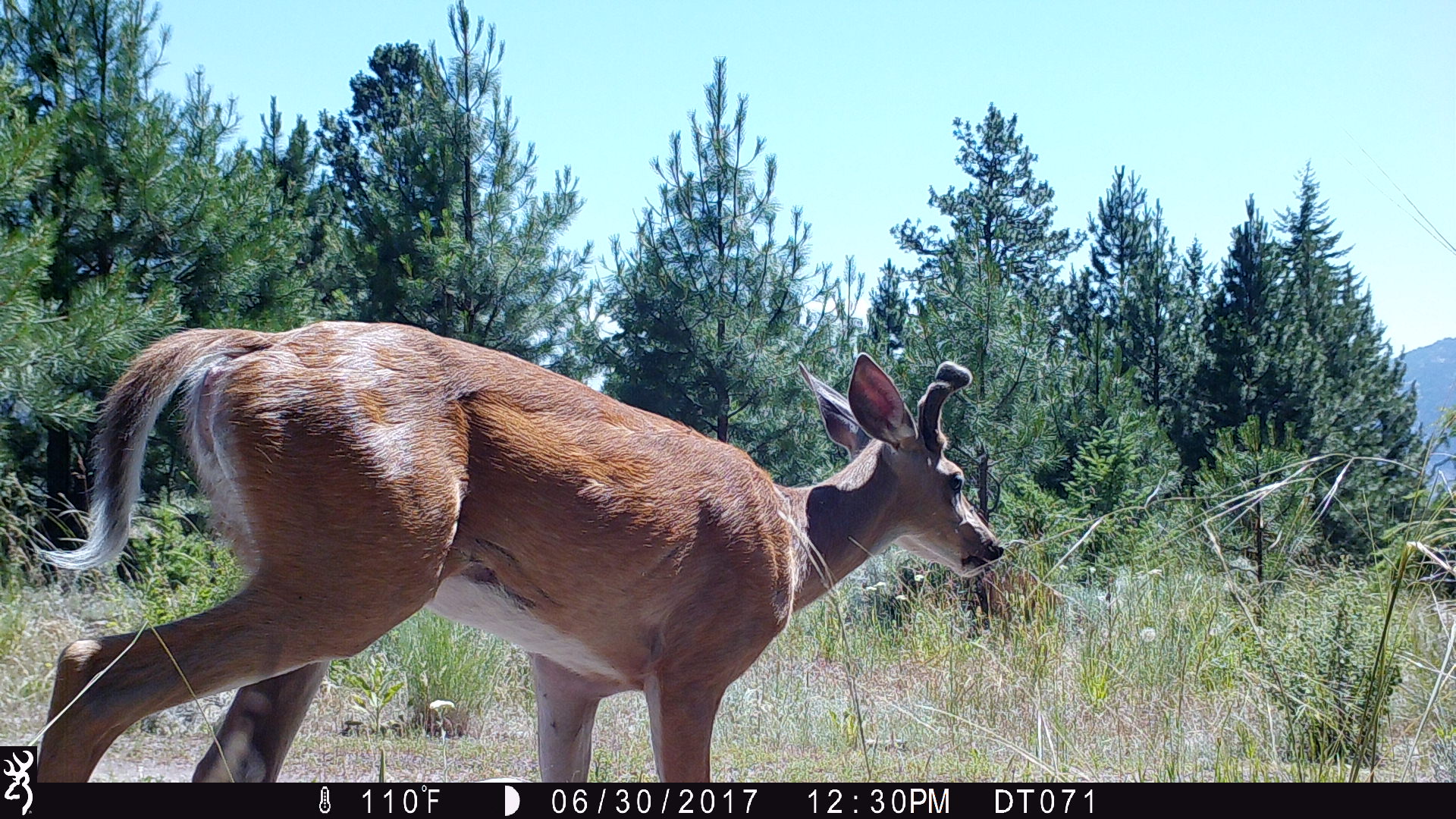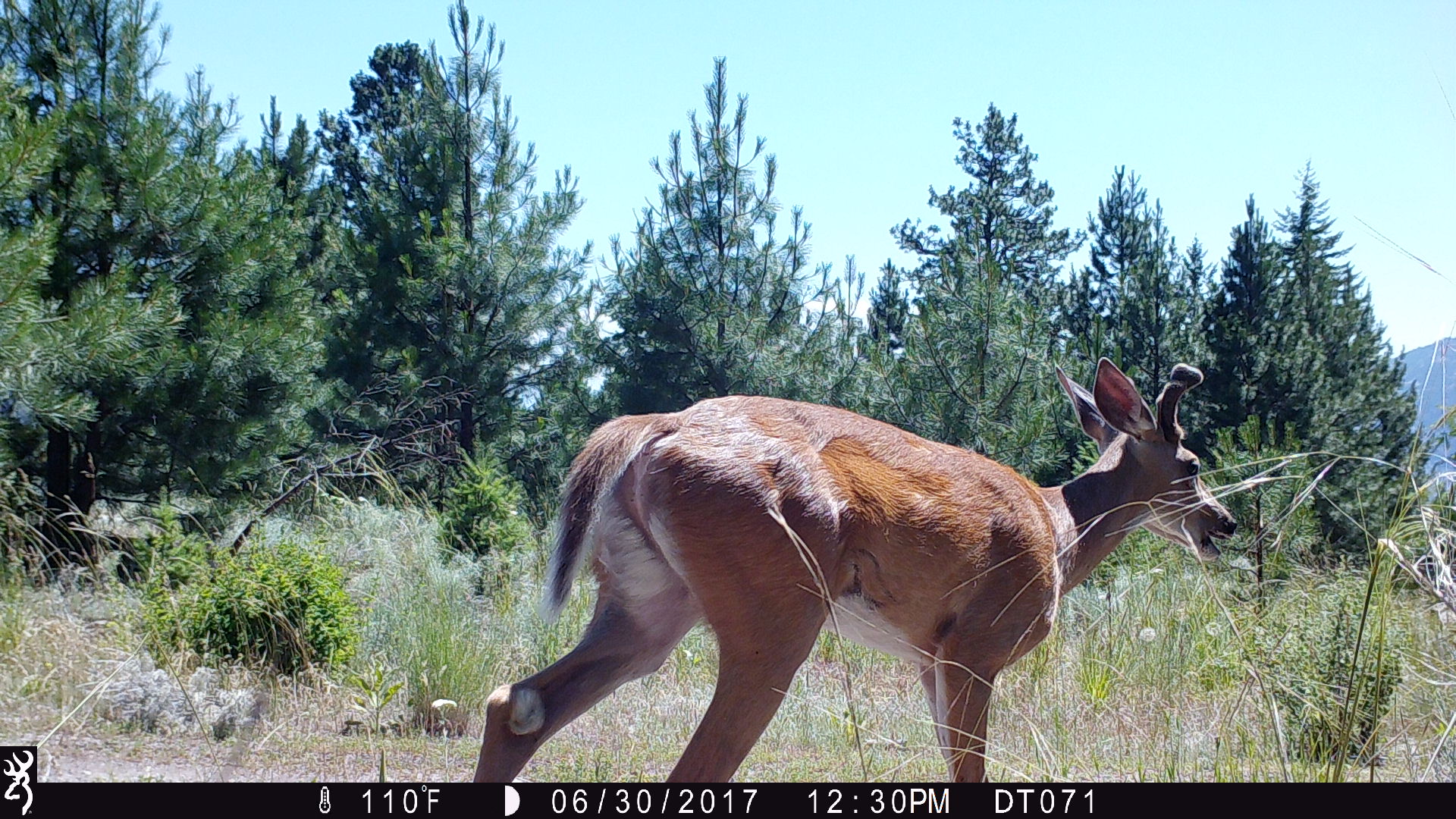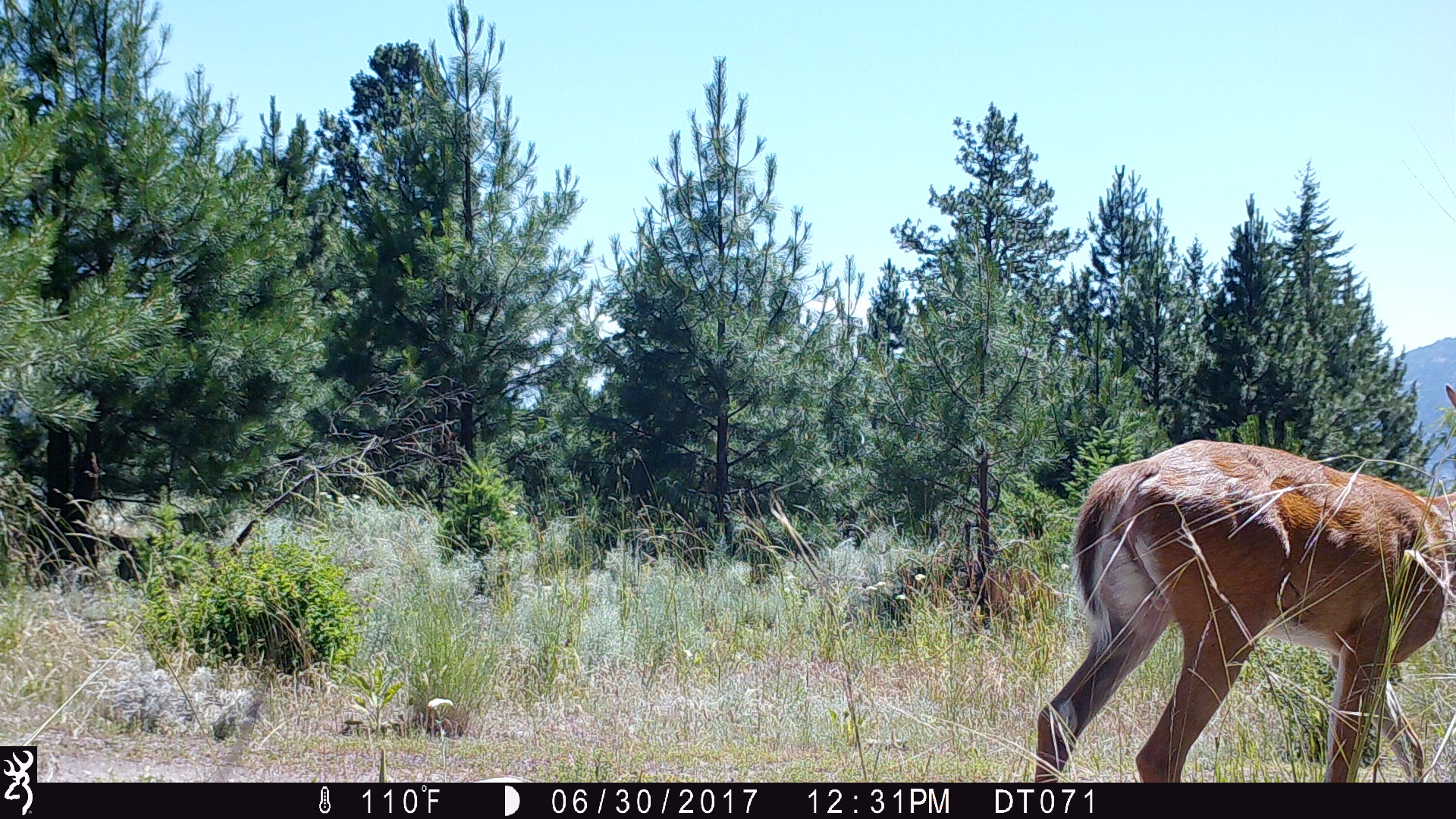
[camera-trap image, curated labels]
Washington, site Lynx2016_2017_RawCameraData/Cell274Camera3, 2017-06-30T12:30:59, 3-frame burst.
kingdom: Animalia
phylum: Chordata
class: Mammalia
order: Artiodactyla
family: Cervidae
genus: Odocoileus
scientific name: Odocoileus virginianus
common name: white-tailed deer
Odocoileus virginianus (white-tailed deer). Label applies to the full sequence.